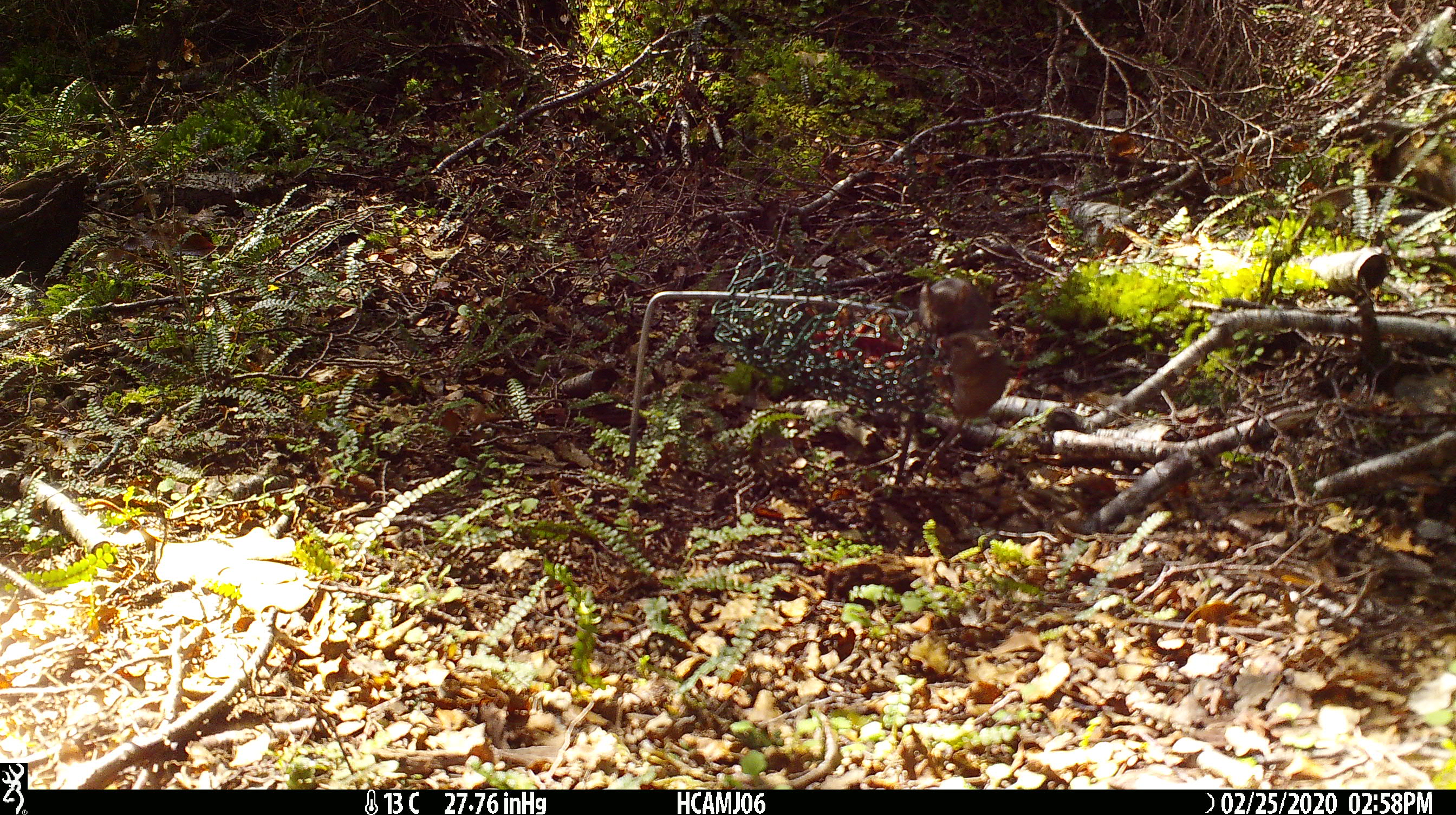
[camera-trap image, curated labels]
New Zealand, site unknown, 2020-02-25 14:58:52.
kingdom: Animalia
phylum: Chordata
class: Mammalia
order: Rodentia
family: Muridae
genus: Mus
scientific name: Mus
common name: mouse